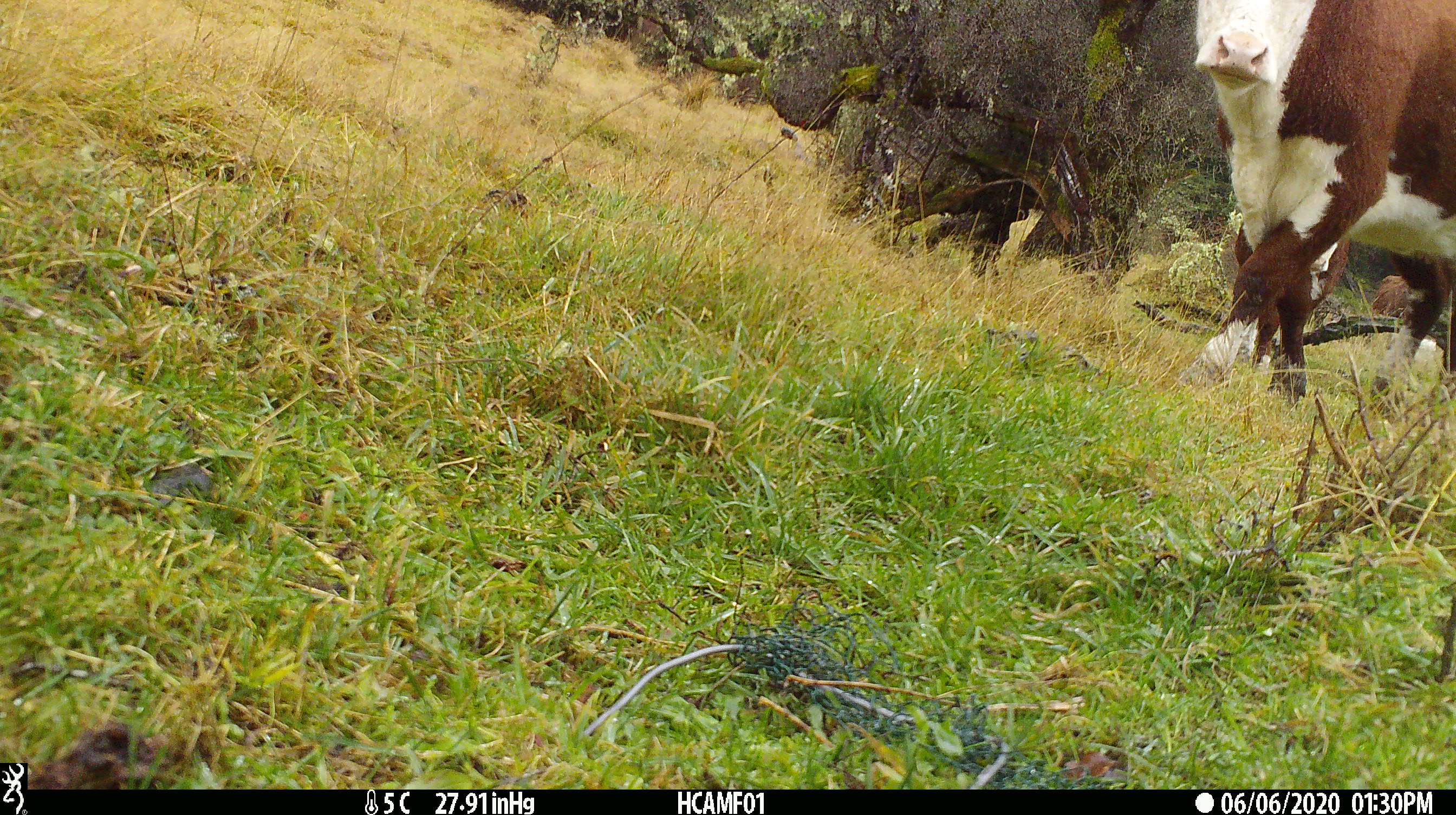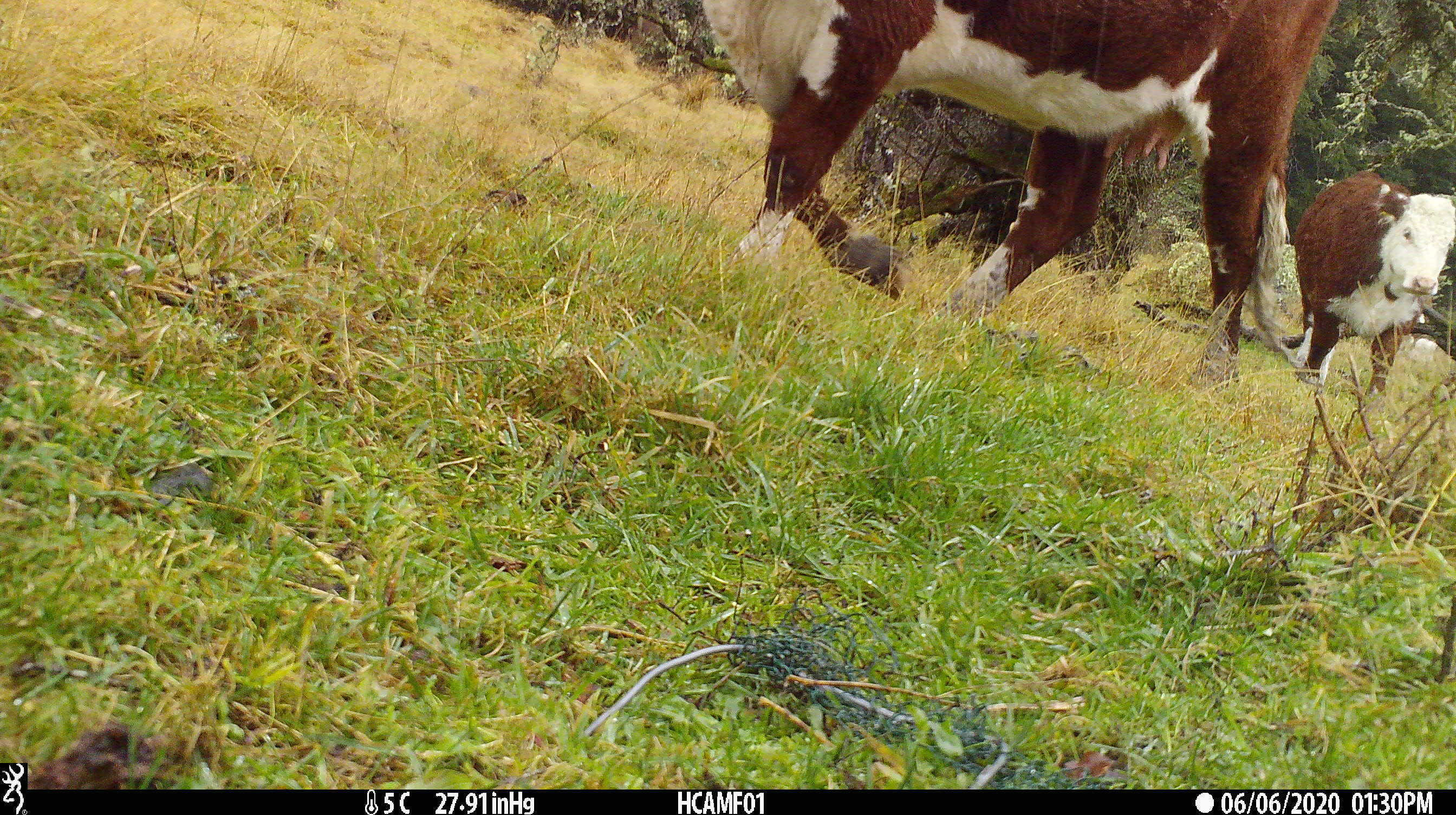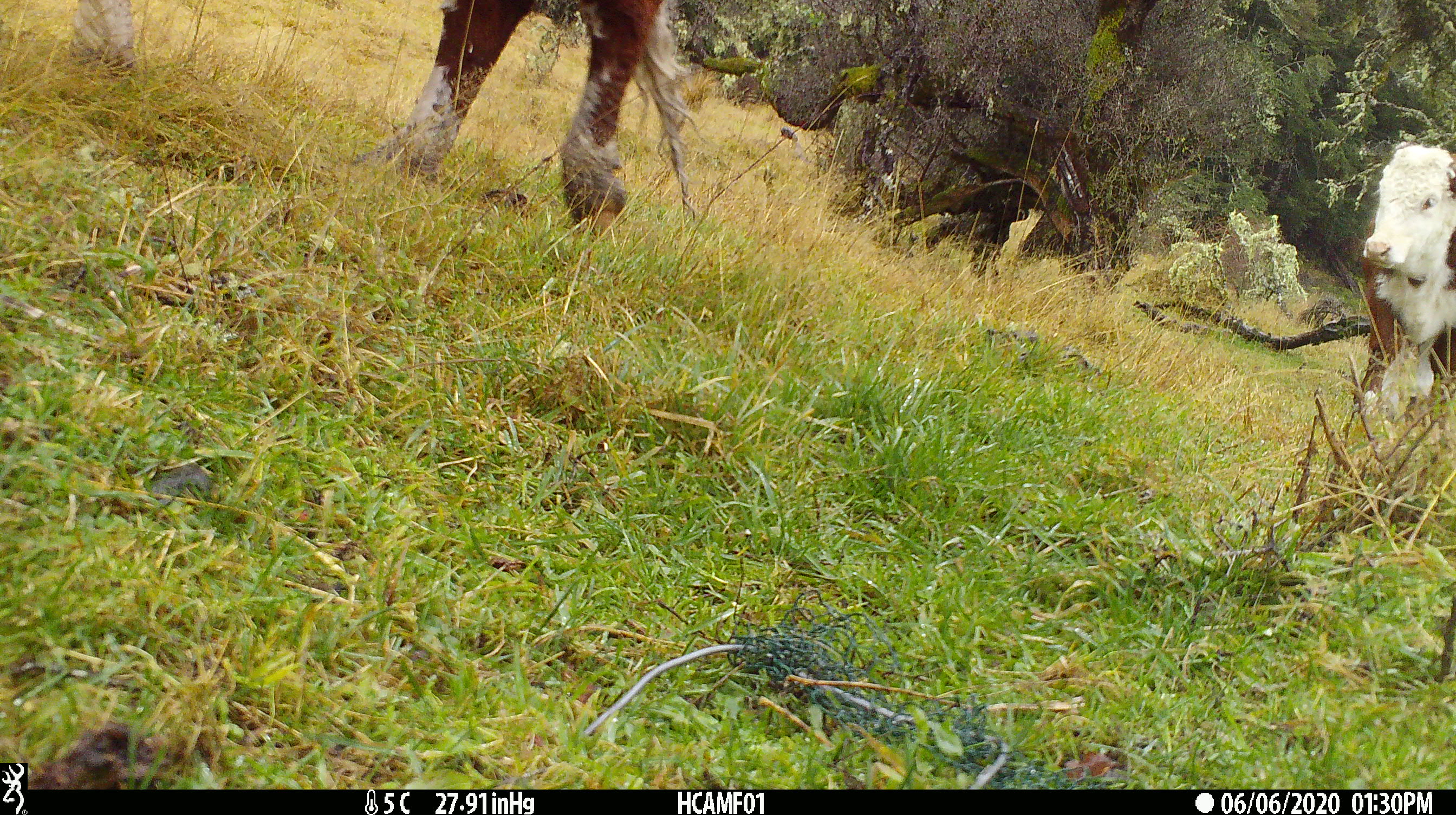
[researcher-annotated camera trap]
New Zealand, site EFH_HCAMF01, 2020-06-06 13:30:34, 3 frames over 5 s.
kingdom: Animalia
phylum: Chordata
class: Mammalia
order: Artiodactyla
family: Bovidae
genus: Bos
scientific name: Bos taurus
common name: domestic cow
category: cow